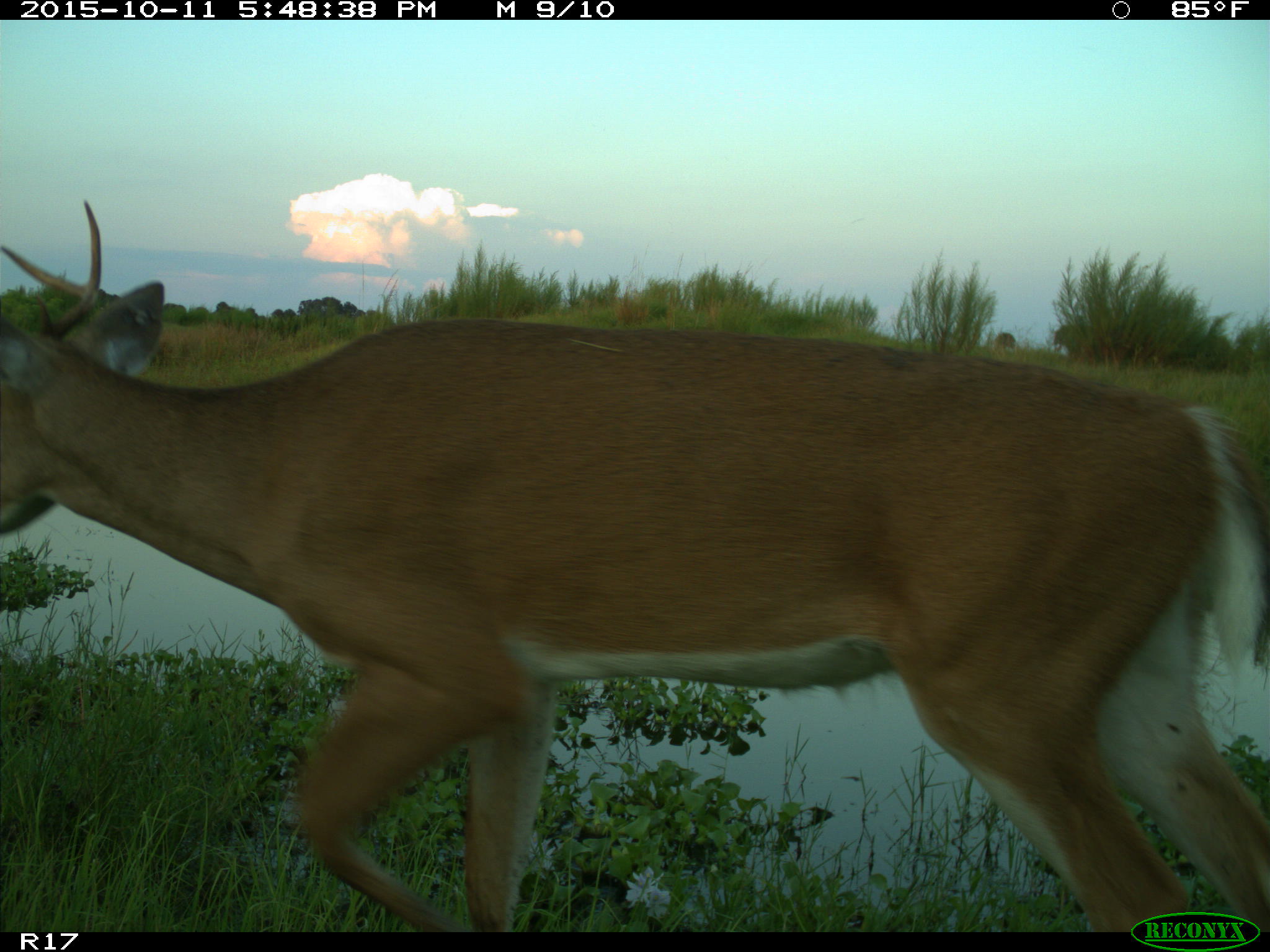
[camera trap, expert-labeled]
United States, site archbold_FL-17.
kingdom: Animalia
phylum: Chordata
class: Mammalia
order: Artiodactyla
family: Cervidae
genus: Odocoileus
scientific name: Odocoileus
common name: deer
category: unidentified deer